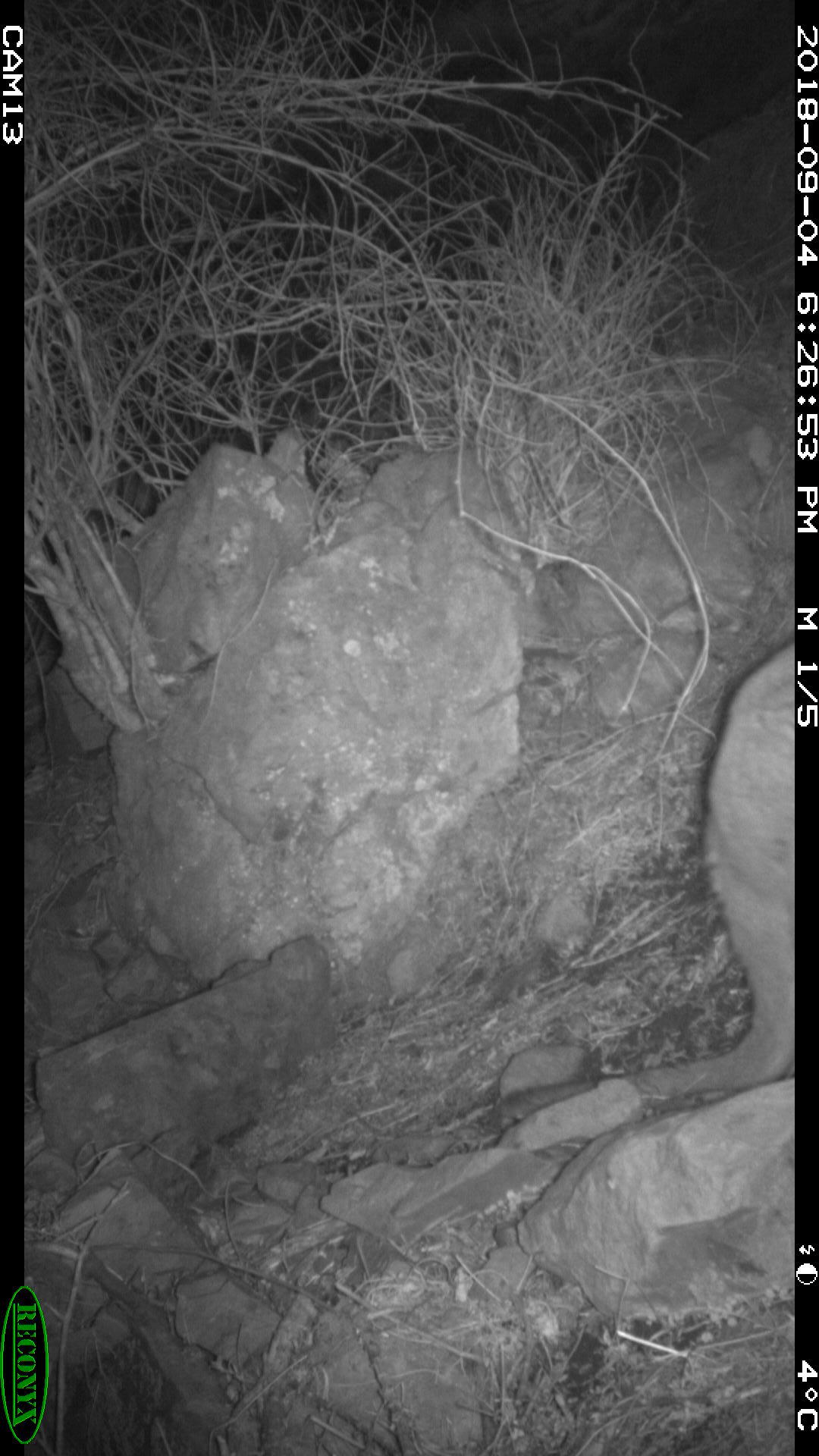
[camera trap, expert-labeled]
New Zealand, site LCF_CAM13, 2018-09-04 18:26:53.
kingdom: Animalia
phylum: Chordata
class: Mammalia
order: Diprotodontia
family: Macropodidae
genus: Notamacropus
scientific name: Notamacropus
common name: wallaby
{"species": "wallaby (Notamacropus)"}